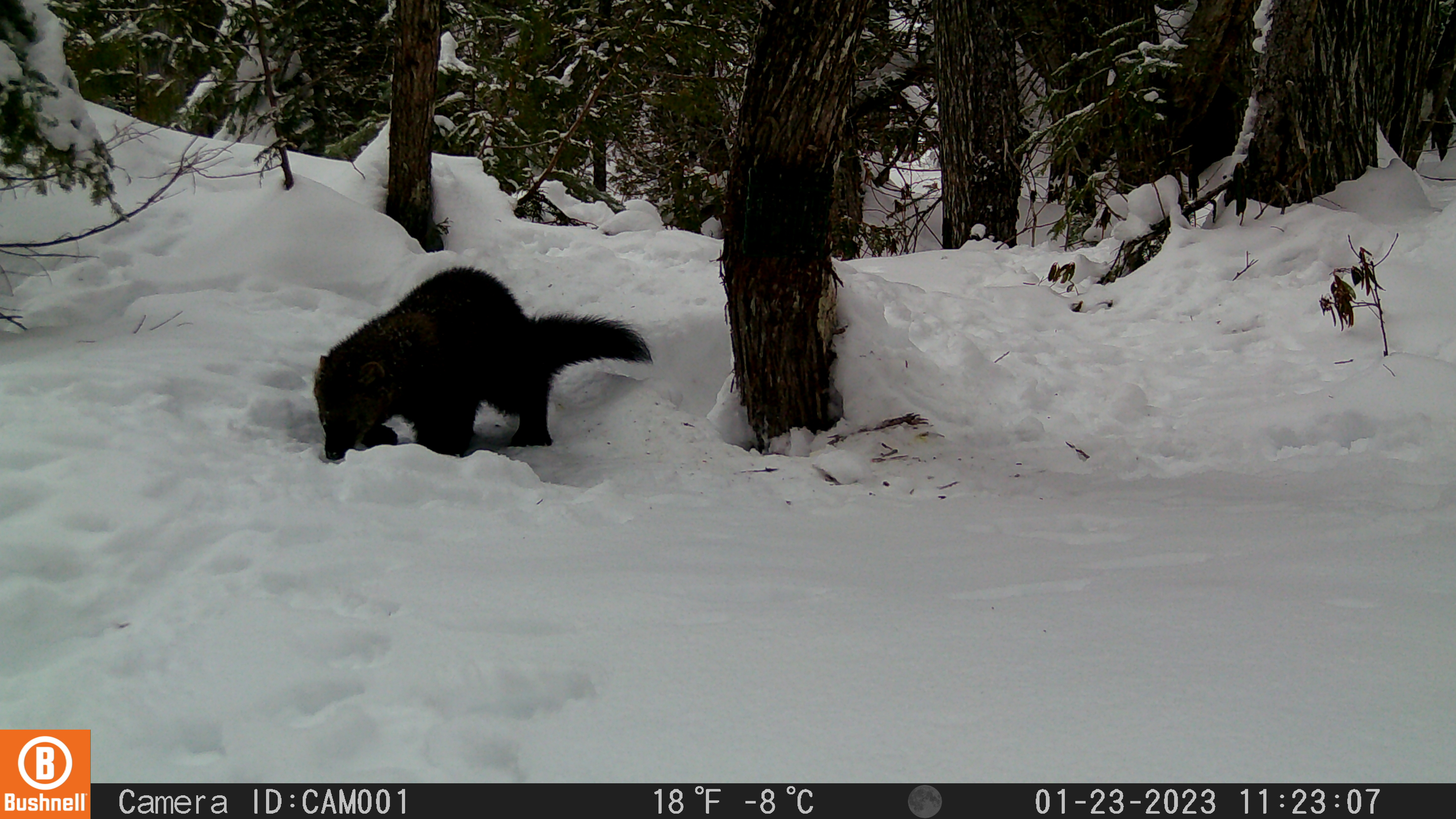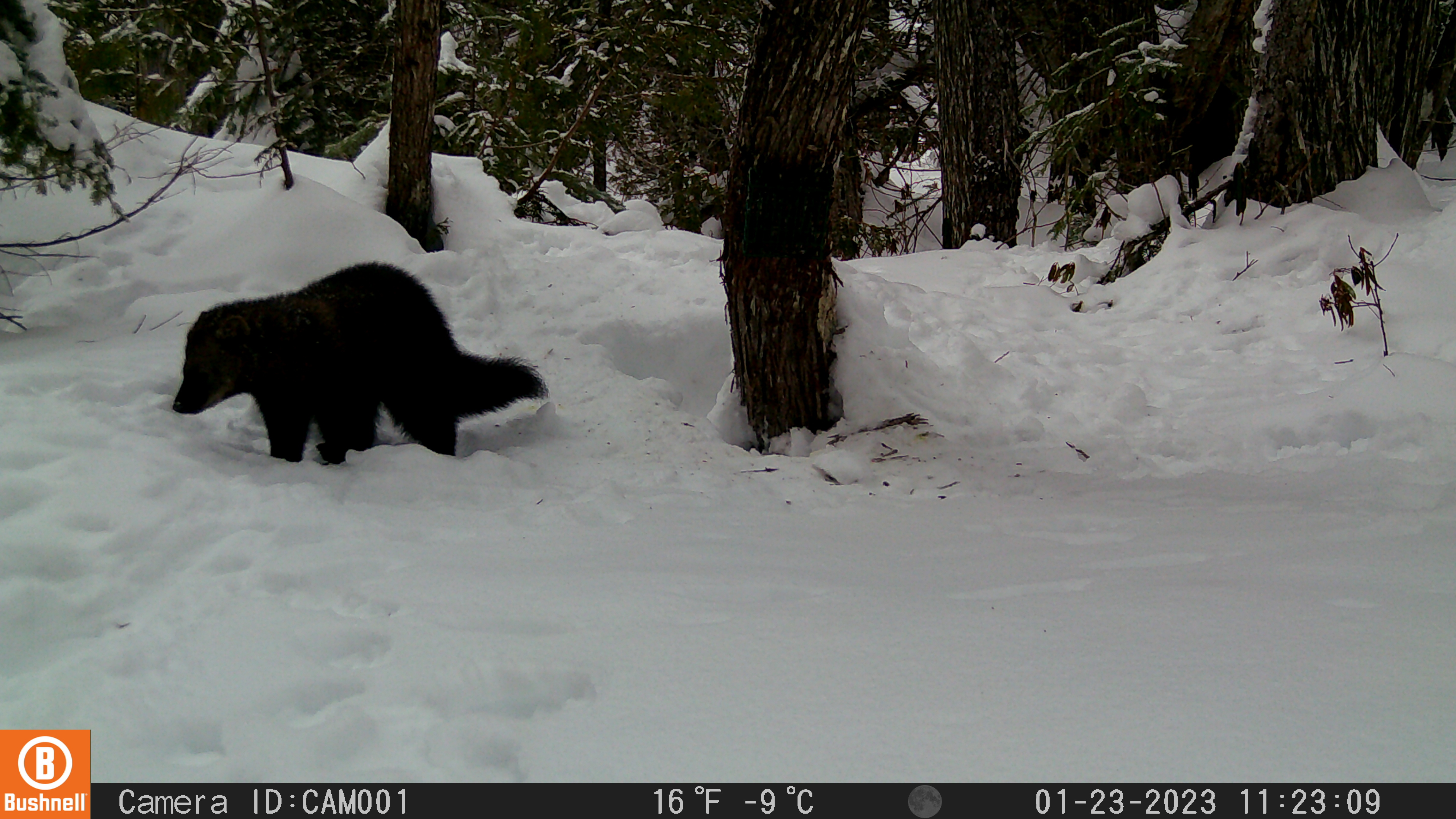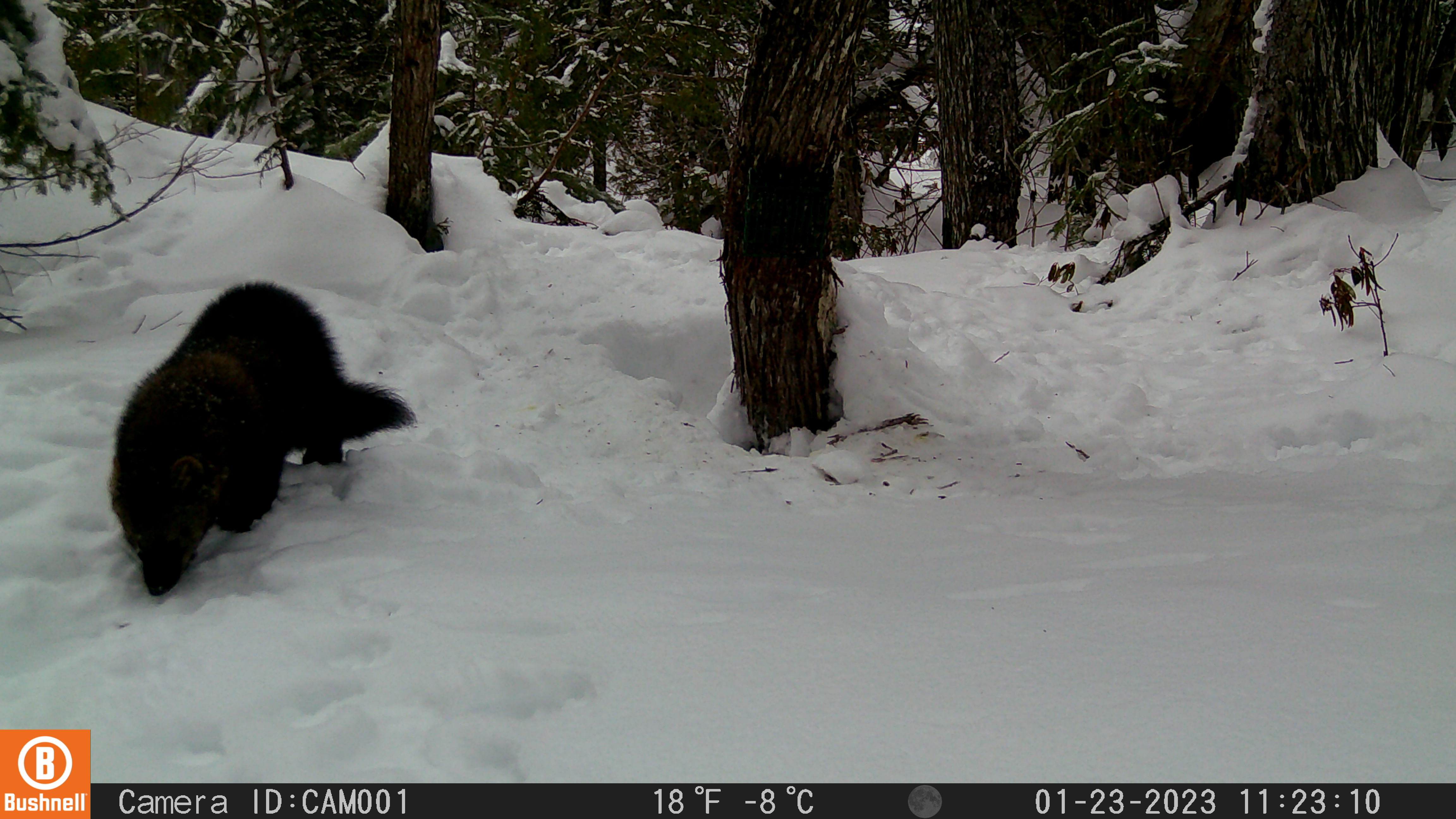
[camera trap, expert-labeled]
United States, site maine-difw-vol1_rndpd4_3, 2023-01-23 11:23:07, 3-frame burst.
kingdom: Animalia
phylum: Chordata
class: Mammalia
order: Carnivora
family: Mustelidae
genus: Pekania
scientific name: Pekania pennanti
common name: fisher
Fisher (Pekania pennanti).